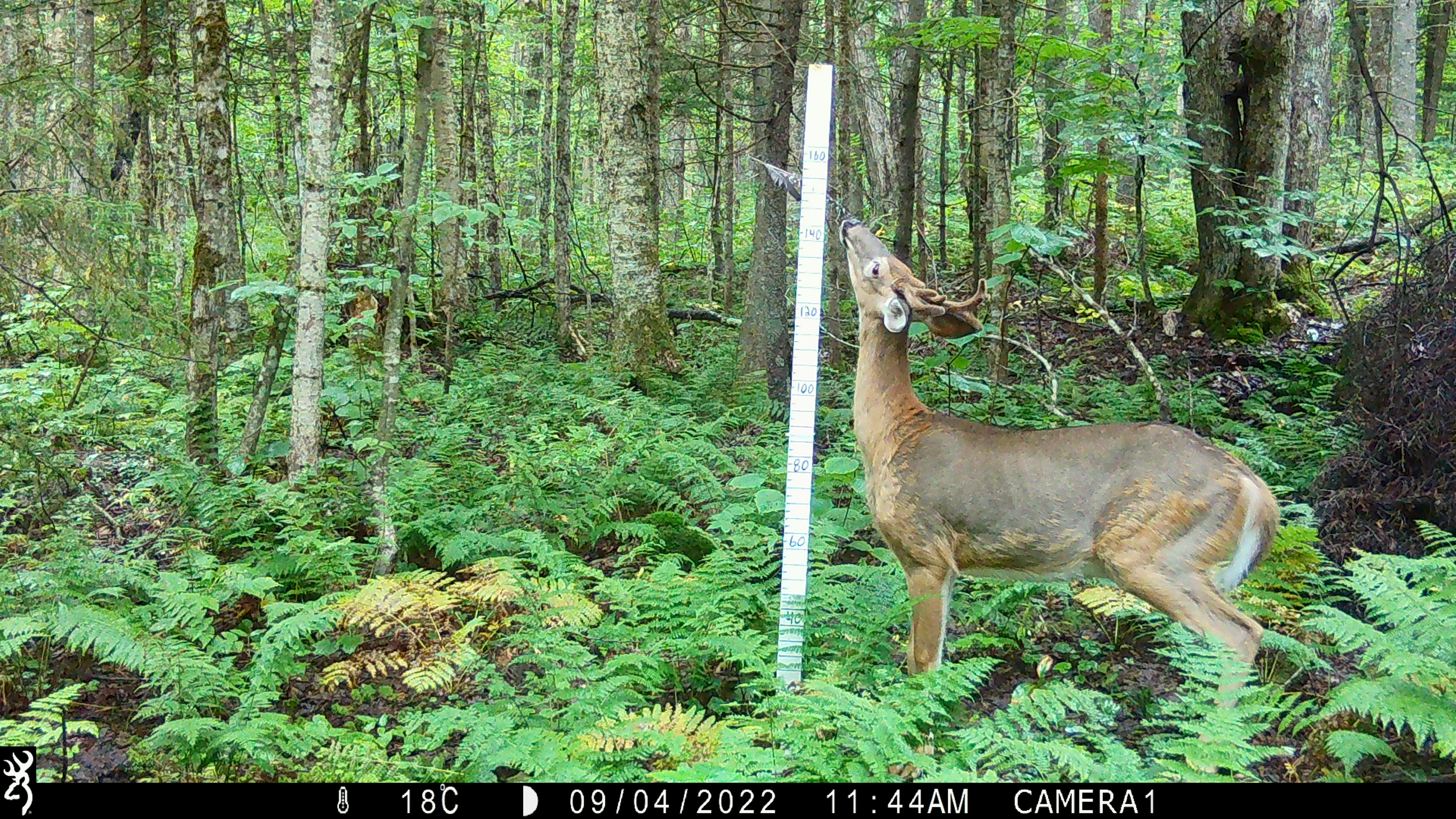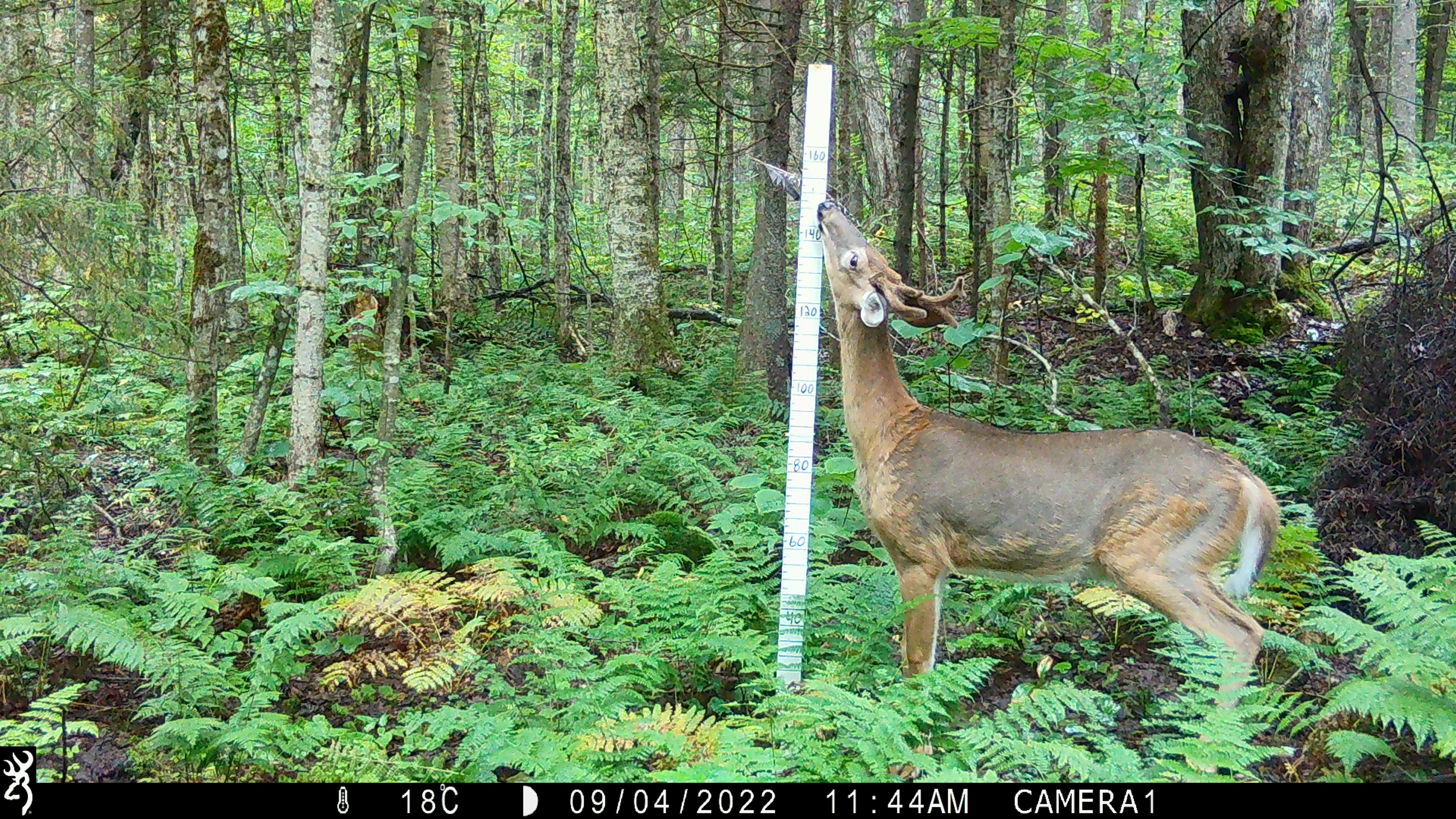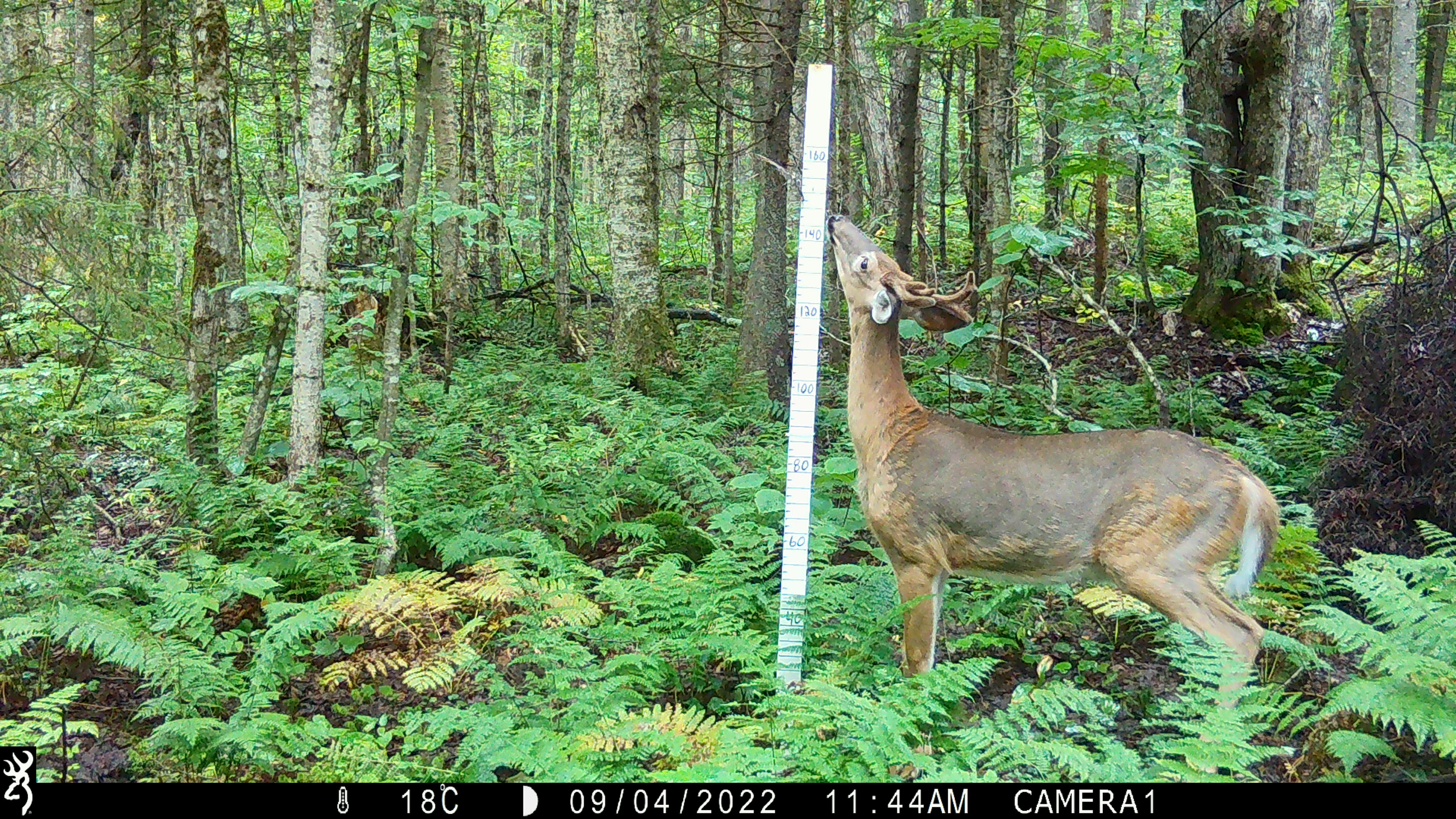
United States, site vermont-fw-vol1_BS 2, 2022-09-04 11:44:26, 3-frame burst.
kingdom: Animalia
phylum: Chordata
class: Mammalia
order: Artiodactyla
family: Cervidae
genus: Odocoileus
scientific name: Odocoileus virginianus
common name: white-tailed deer